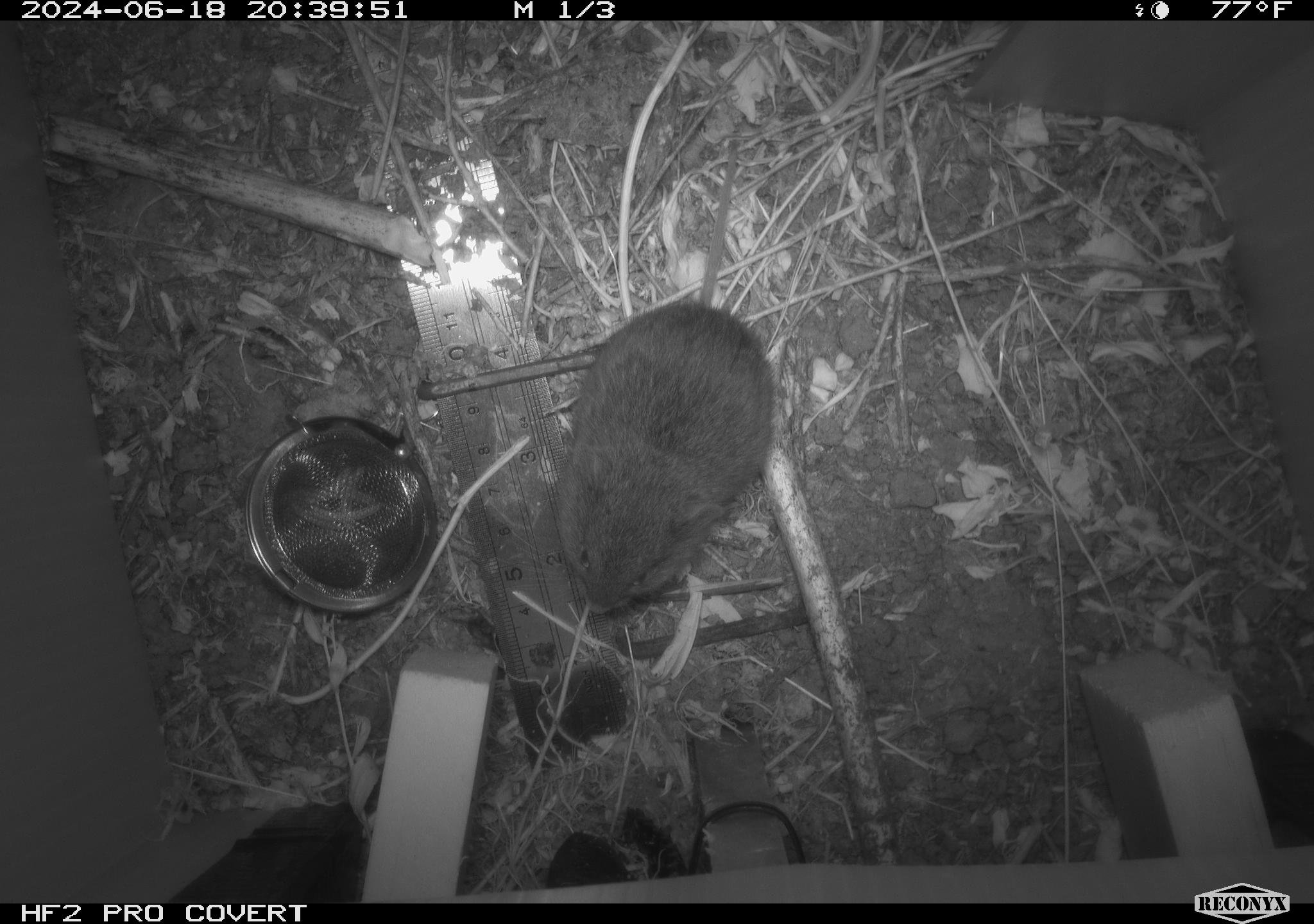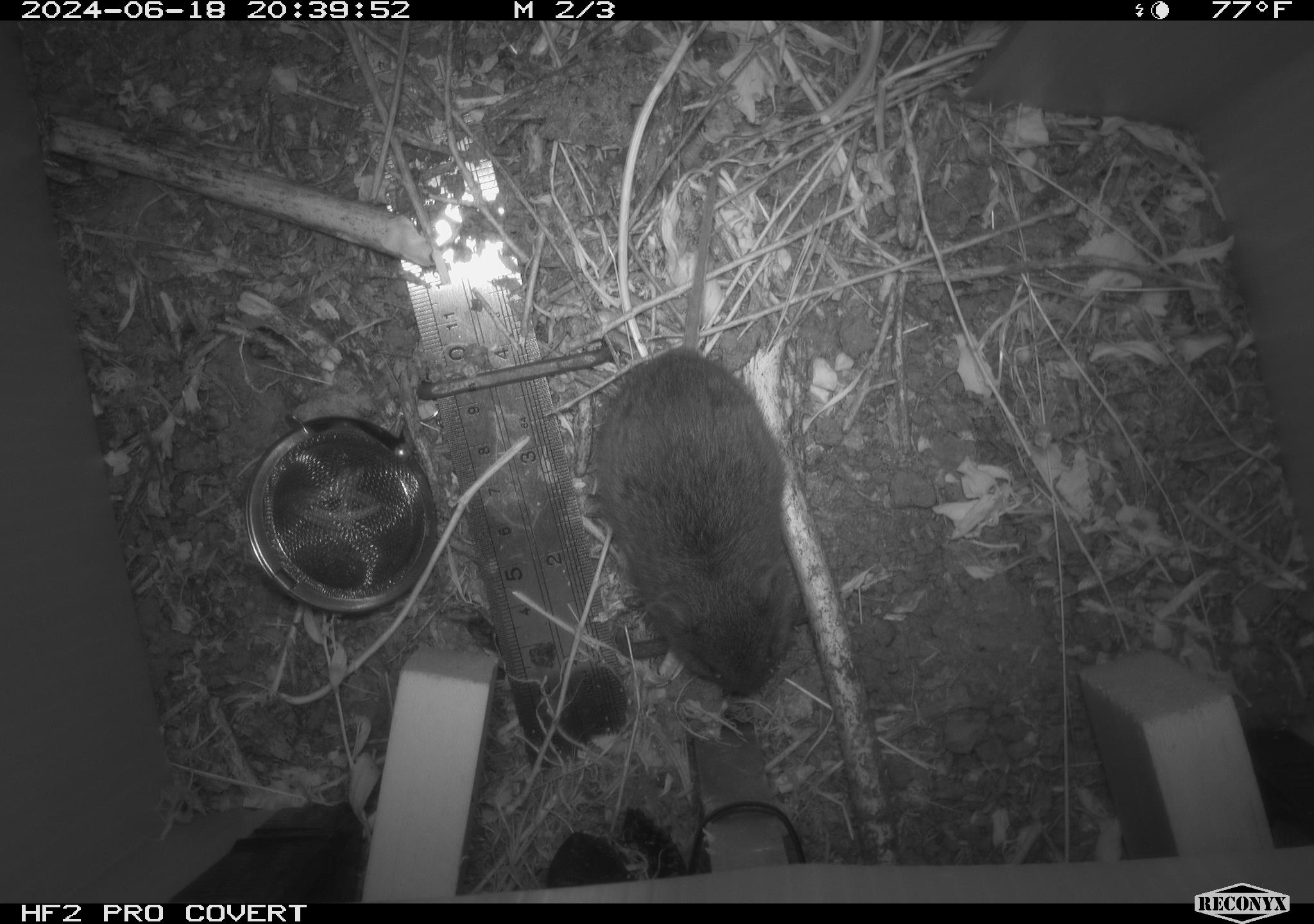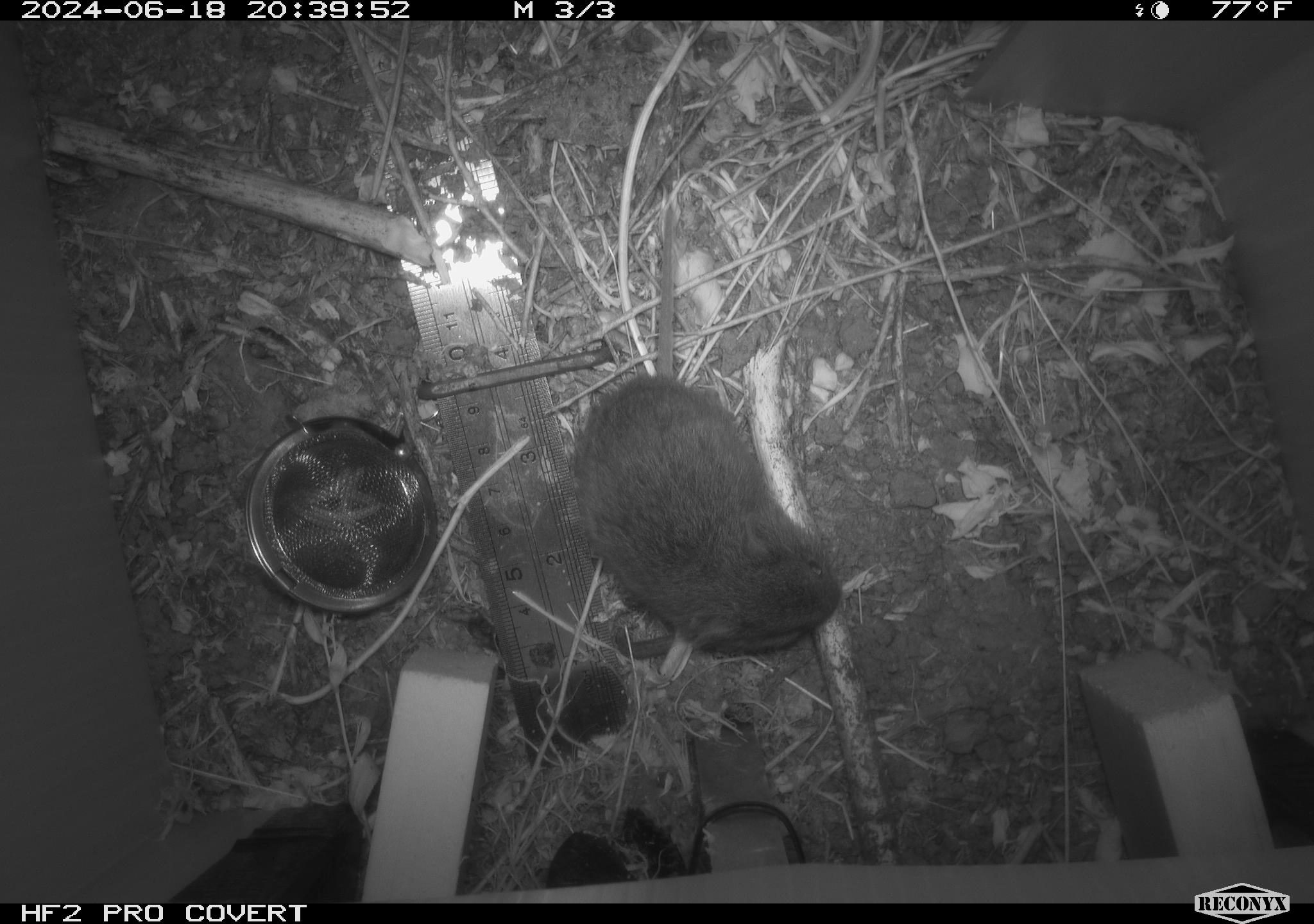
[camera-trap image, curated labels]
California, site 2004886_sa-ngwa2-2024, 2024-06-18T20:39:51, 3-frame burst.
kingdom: Animalia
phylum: Chordata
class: Mammalia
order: Rodentia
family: Cricetidae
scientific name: Arvicolinae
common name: voles, lemmings, and muskrats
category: arvicolinae subfamily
Arvicolinae subfamily (voles, lemmings, and muskrats) (Arvicolinae).